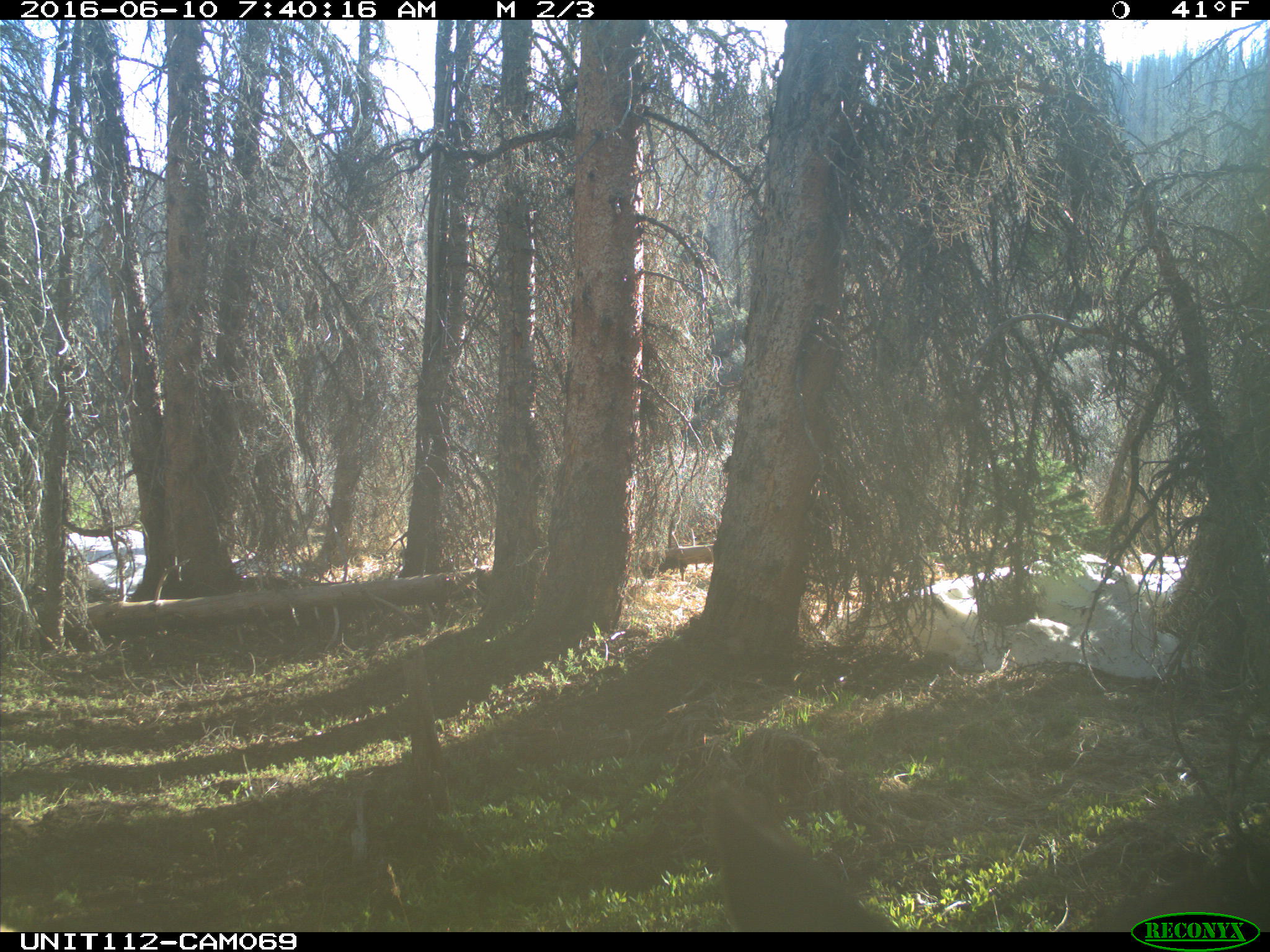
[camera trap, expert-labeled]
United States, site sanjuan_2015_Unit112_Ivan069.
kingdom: Animalia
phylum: Chordata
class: Mammalia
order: Artiodactyla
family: Cervidae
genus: Cervus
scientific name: Cervus elaphus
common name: red deer